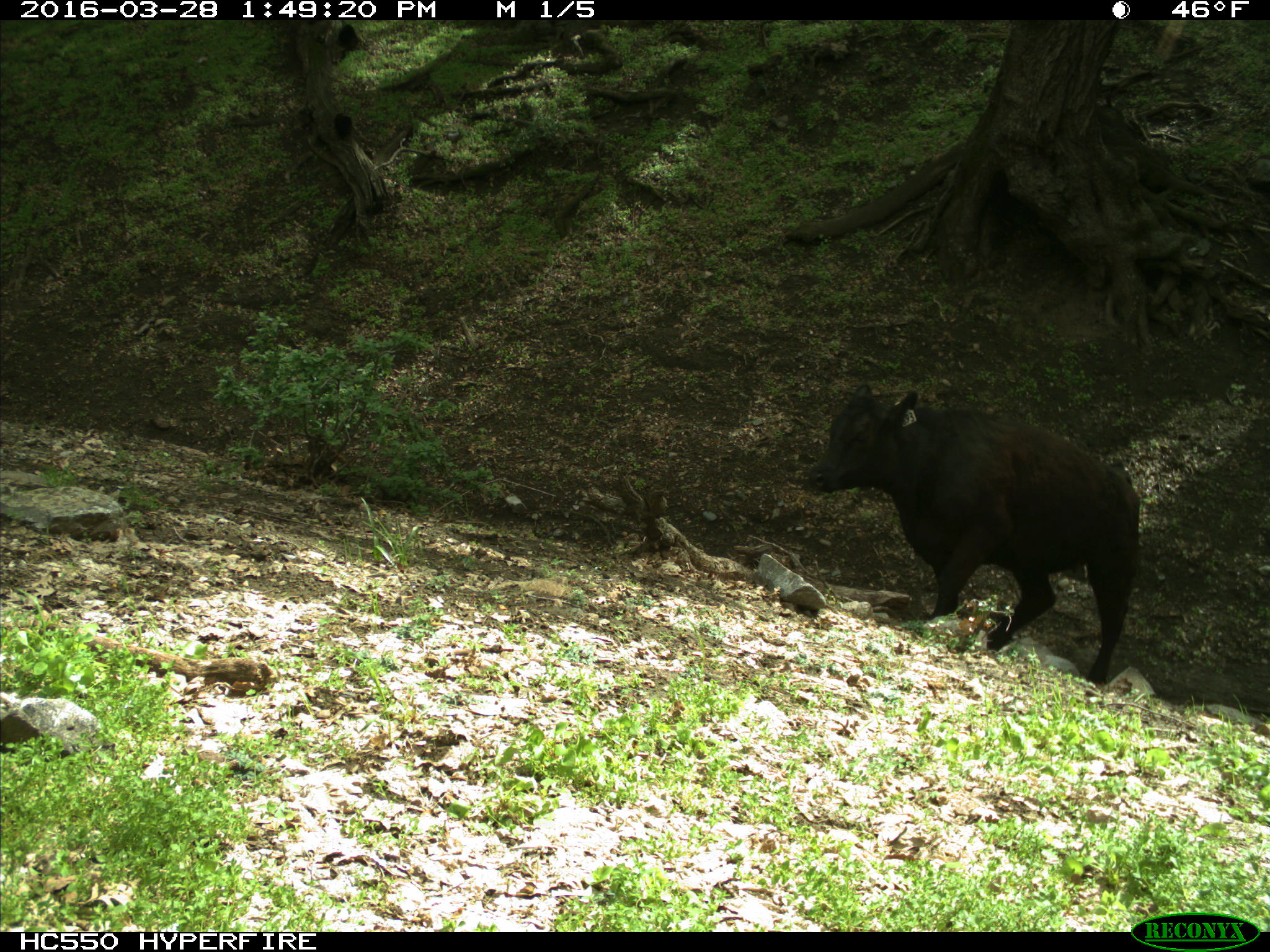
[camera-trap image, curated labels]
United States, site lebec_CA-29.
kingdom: Animalia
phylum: Chordata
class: Mammalia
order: Artiodactyla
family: Bovidae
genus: Bos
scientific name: Bos taurus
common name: domestic cow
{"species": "Bos taurus (domestic cow)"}